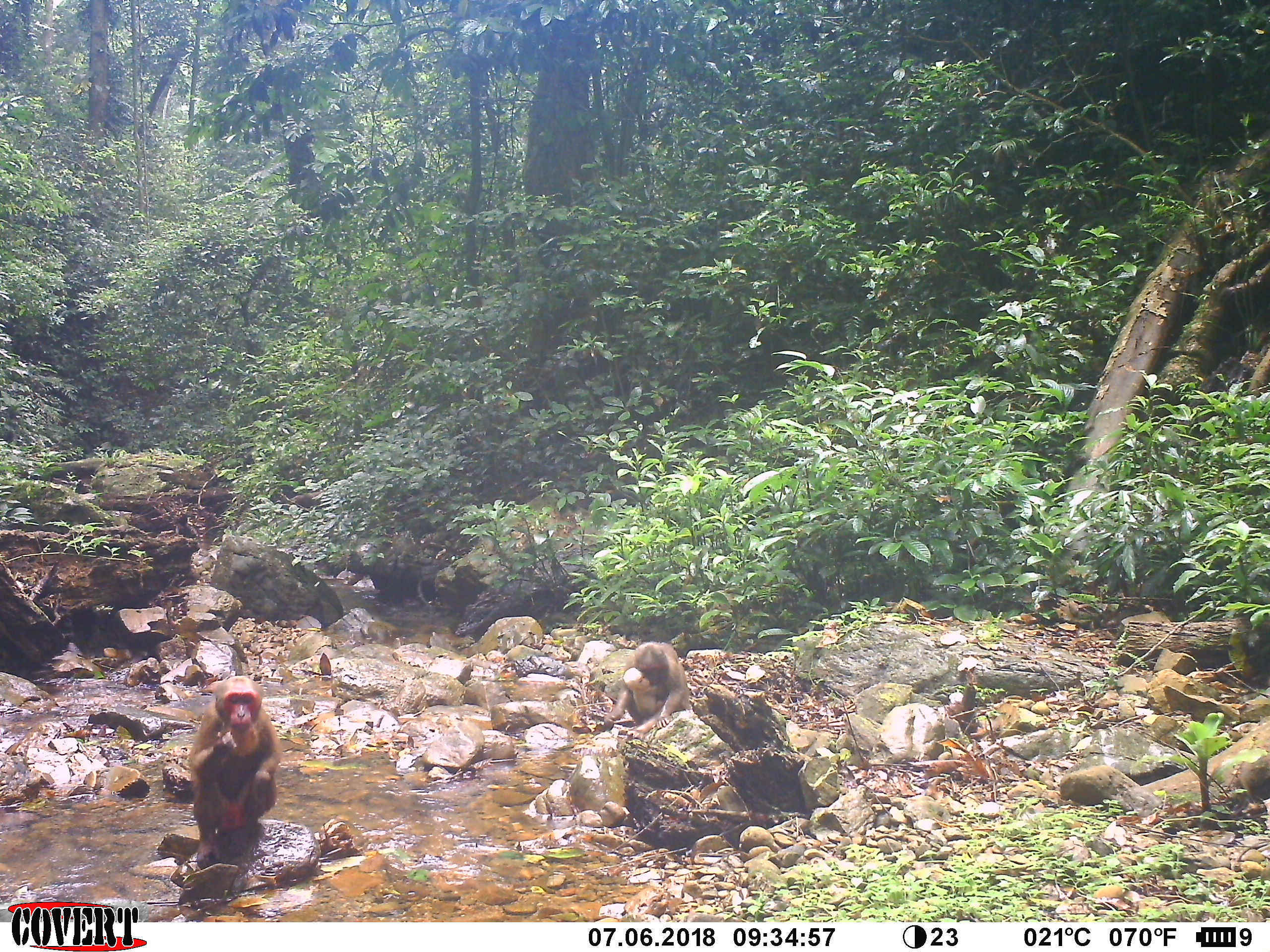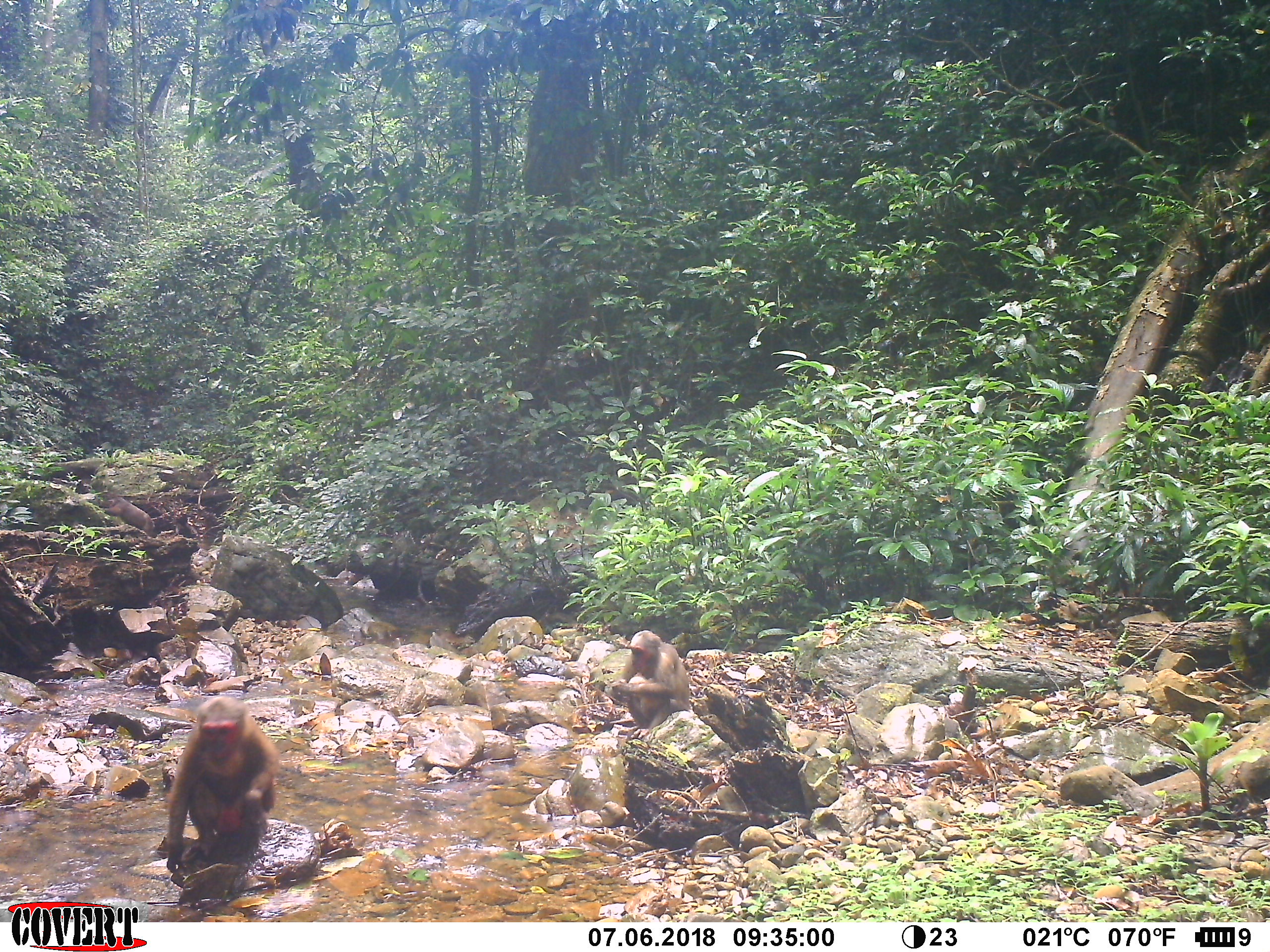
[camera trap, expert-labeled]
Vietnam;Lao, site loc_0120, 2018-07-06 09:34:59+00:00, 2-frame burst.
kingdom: Animalia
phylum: Chordata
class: Mammalia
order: Primates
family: Cercopithecidae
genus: Macaca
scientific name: Macaca arctoides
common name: stump-tailed macaque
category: stump tailed macaque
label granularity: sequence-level